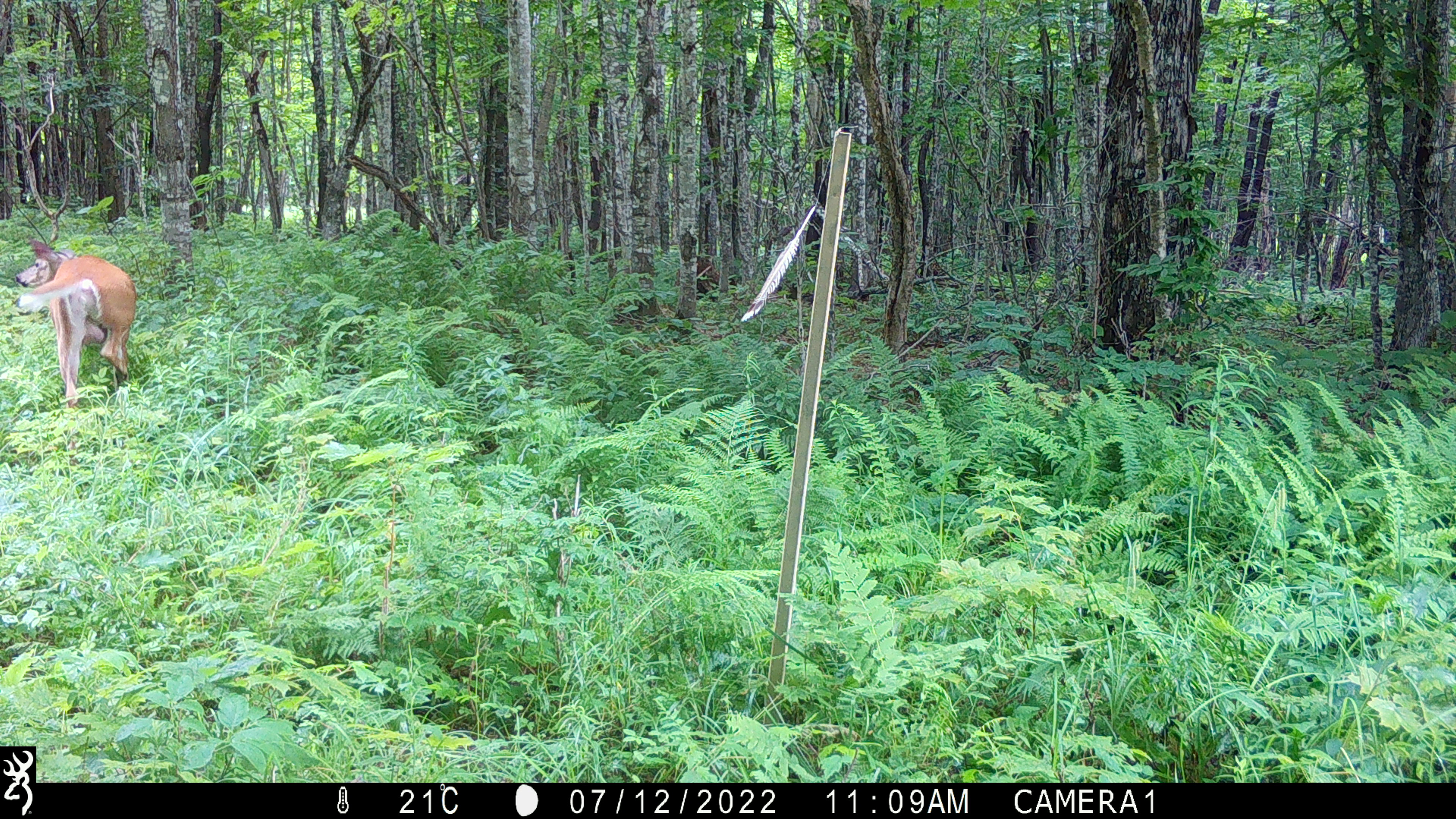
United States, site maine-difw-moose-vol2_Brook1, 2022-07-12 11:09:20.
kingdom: Animalia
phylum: Chordata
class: Mammalia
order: Artiodactyla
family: Cervidae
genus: Odocoileus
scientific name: Odocoileus virginianus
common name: white-tailed deer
White-tailed deer (Odocoileus virginianus).